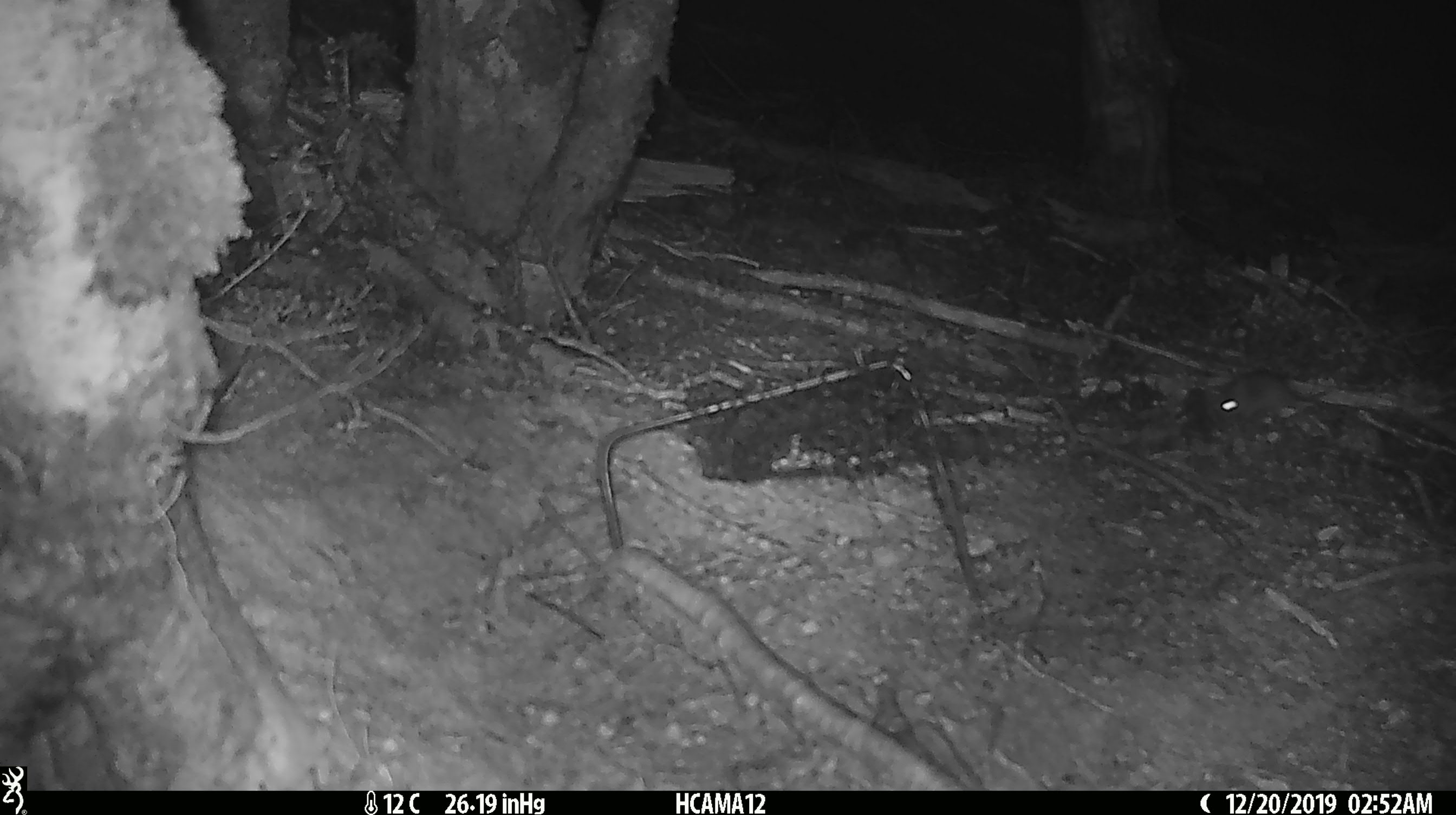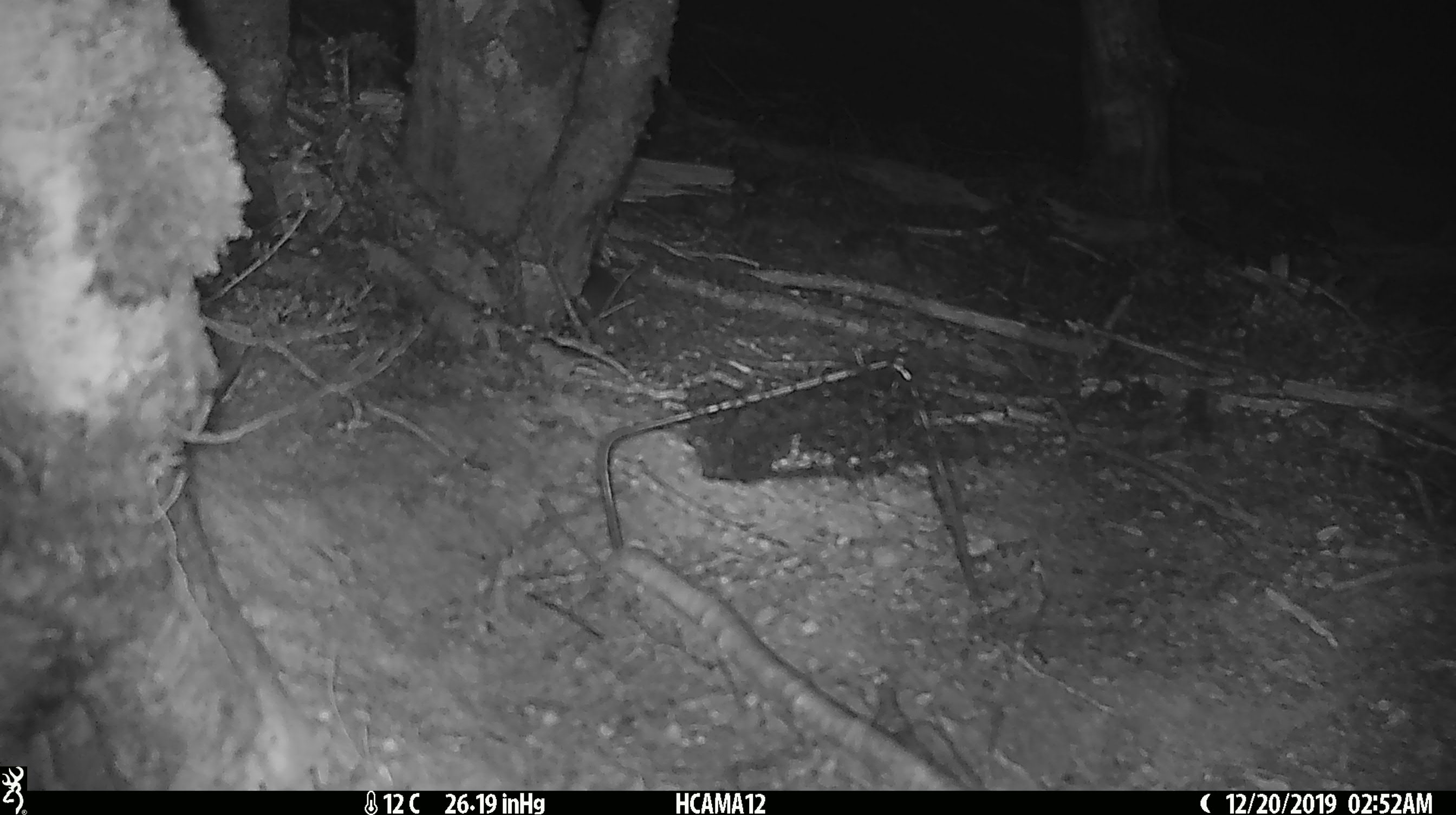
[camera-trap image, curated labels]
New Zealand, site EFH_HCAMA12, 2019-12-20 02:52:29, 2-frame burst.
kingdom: Animalia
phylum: Chordata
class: Mammalia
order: Rodentia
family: Muridae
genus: Mus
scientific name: Mus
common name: mouse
Mouse (Mus).